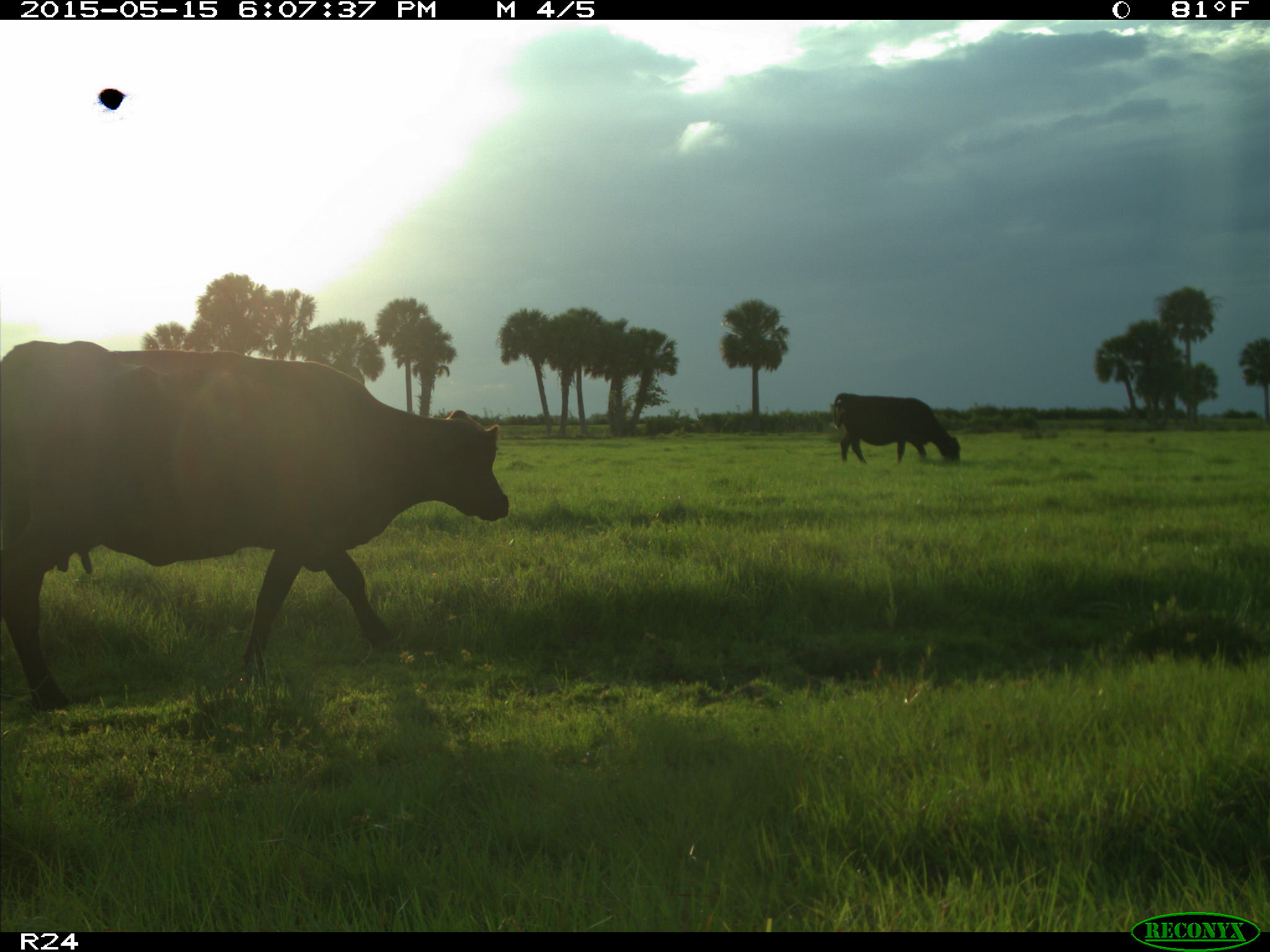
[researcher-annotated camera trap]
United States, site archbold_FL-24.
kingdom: Animalia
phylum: Chordata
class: Mammalia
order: Artiodactyla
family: Bovidae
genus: Bos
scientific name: Bos taurus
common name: domestic cow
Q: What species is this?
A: Bos taurus (domestic cow).